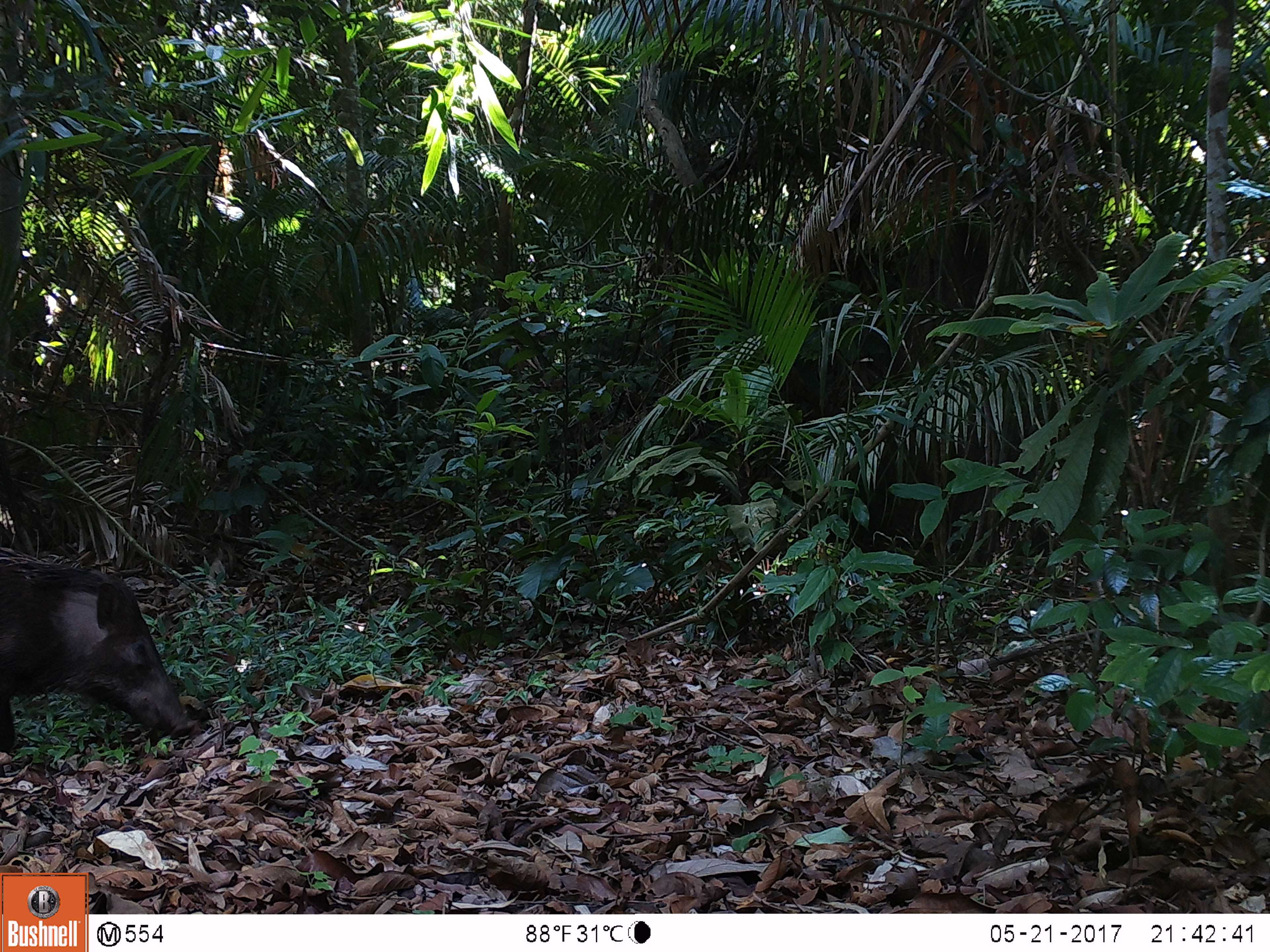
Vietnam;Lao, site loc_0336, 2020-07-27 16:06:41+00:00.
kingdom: Animalia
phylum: Chordata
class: Mammalia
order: Artiodactyla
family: Suidae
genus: Sus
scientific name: Sus scrofa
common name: eurasian wild pig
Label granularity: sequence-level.